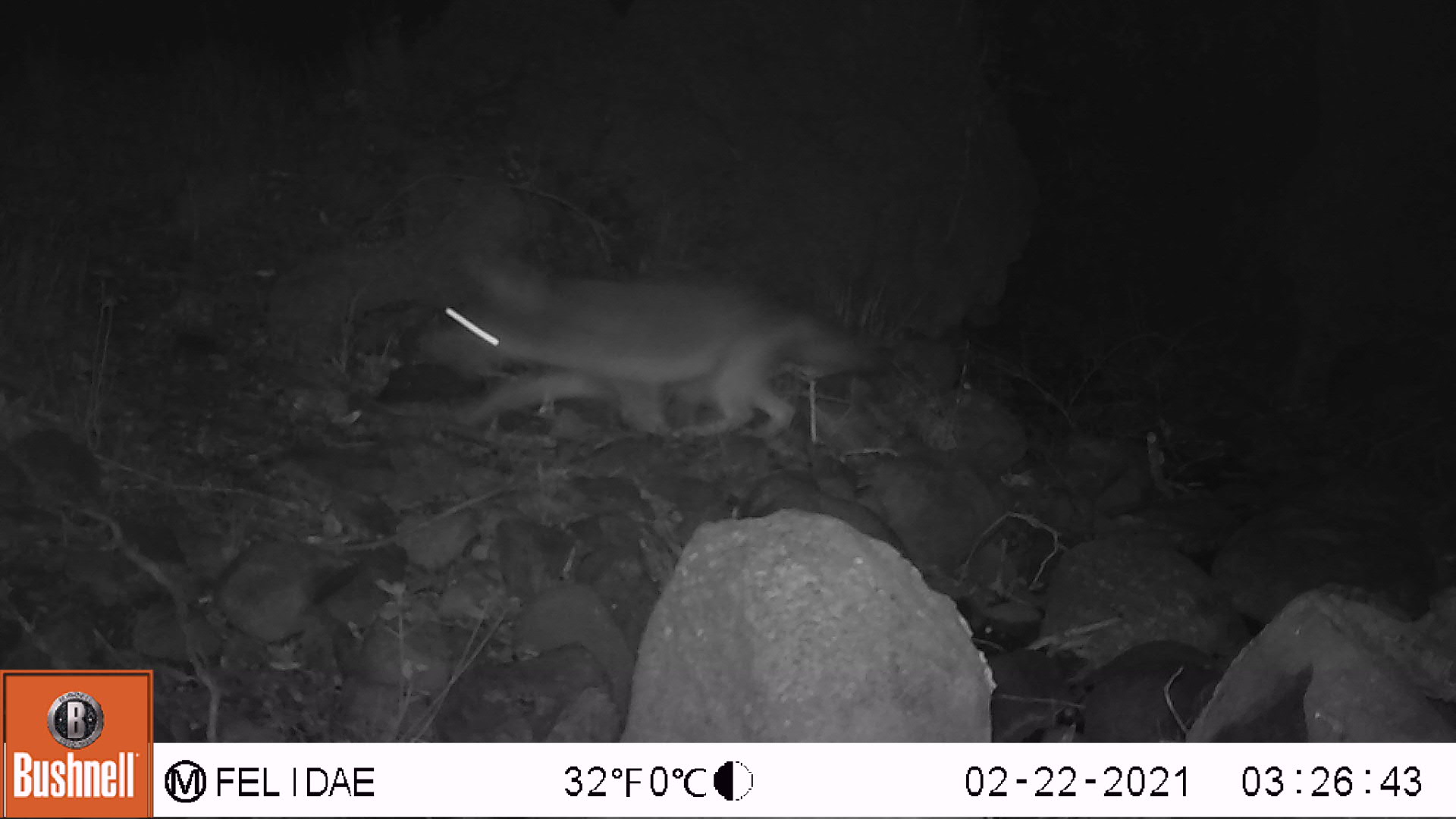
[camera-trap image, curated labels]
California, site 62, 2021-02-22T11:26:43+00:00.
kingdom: Animalia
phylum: Chordata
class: Mammalia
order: Carnivora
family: Canidae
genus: Urocyon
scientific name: Urocyon cinereoargenteus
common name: gray fox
Gray fox (Urocyon cinereoargenteus).